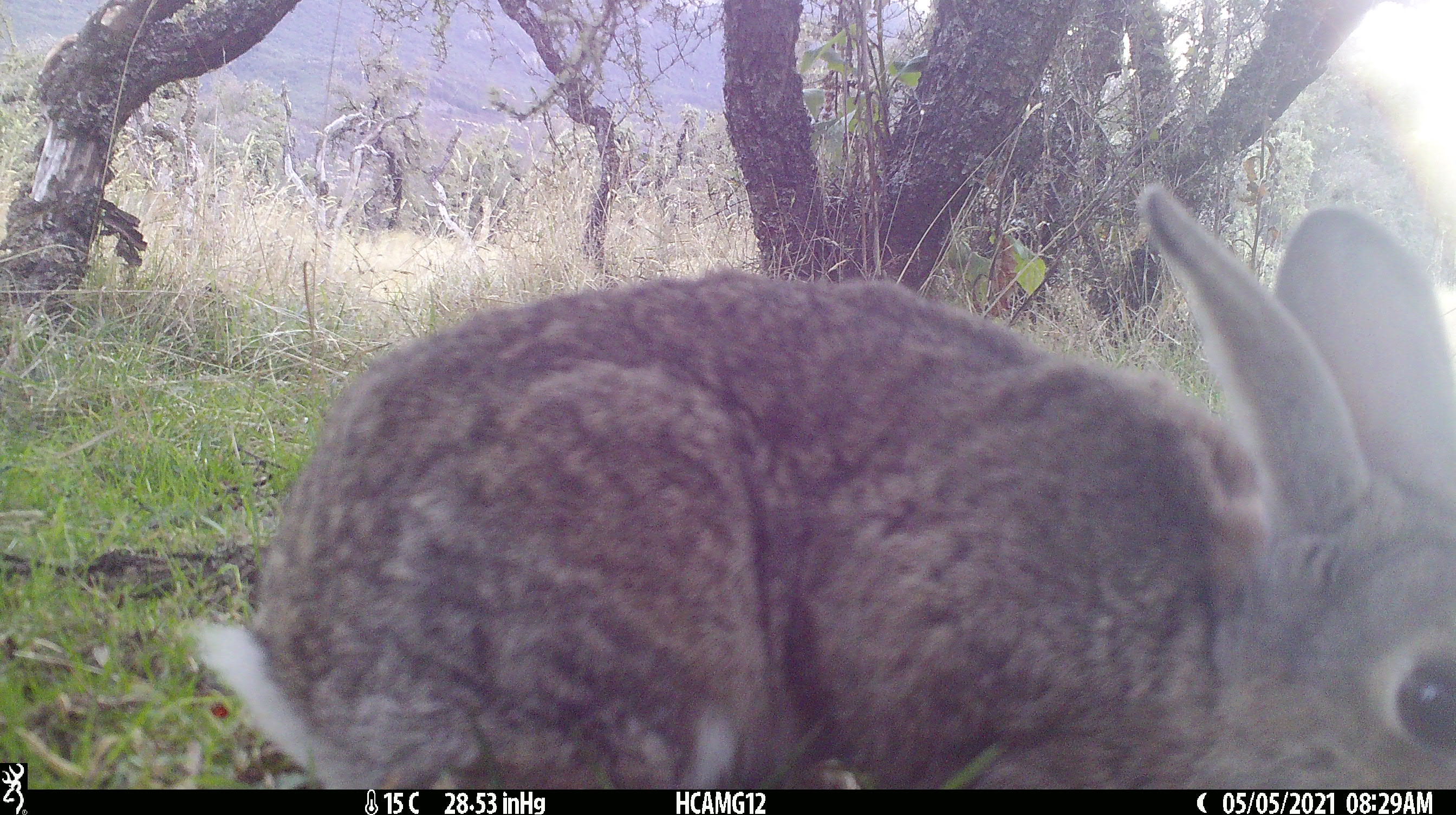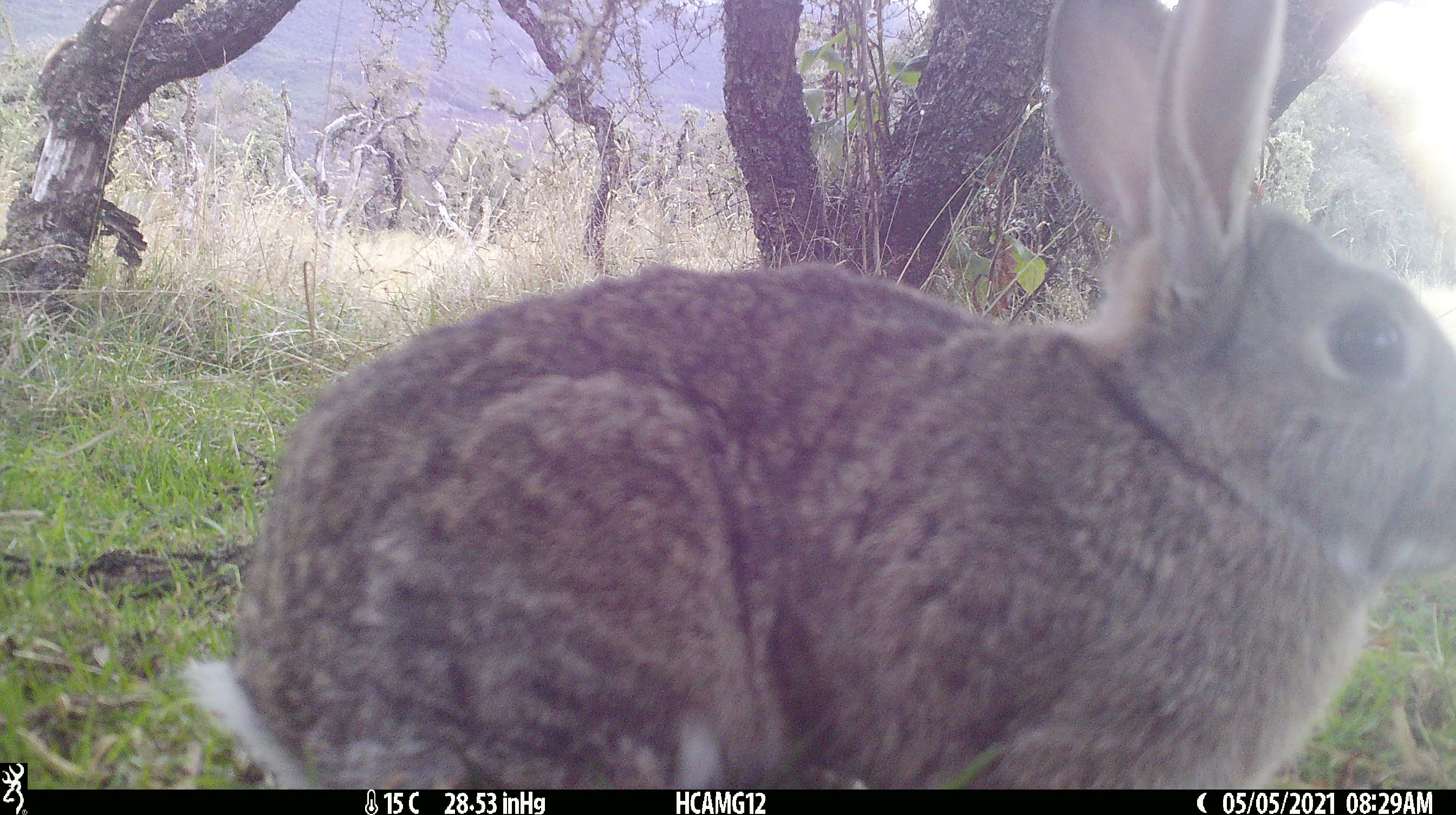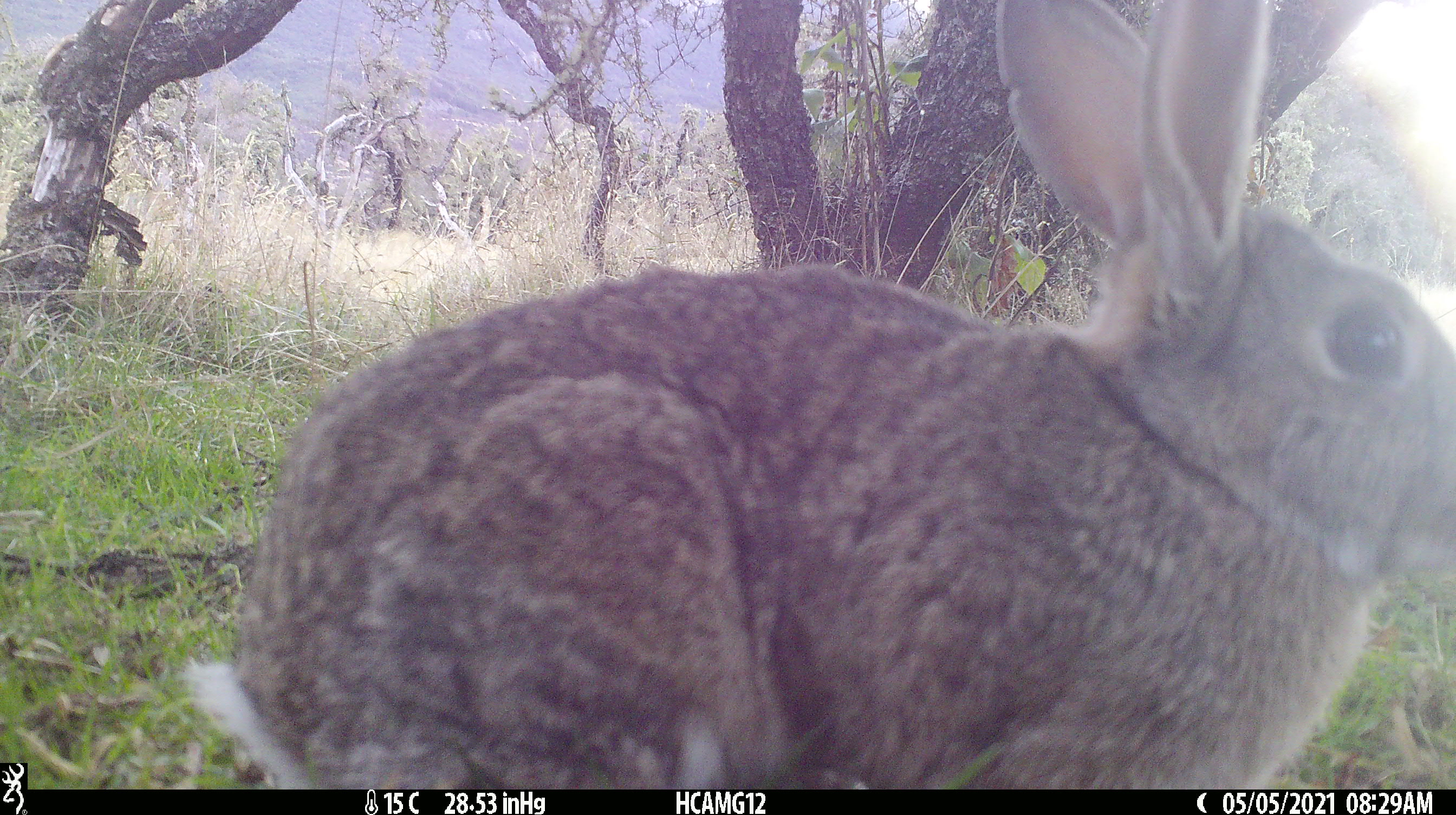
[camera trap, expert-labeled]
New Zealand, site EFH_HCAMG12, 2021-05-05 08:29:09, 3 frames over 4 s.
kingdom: Animalia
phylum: Chordata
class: Mammalia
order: Lagomorpha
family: Leporidae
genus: Oryctolagus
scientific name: Oryctolagus cuniculus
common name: european rabbit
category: rabbit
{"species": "rabbit (european rabbit) (Oryctolagus cuniculus)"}